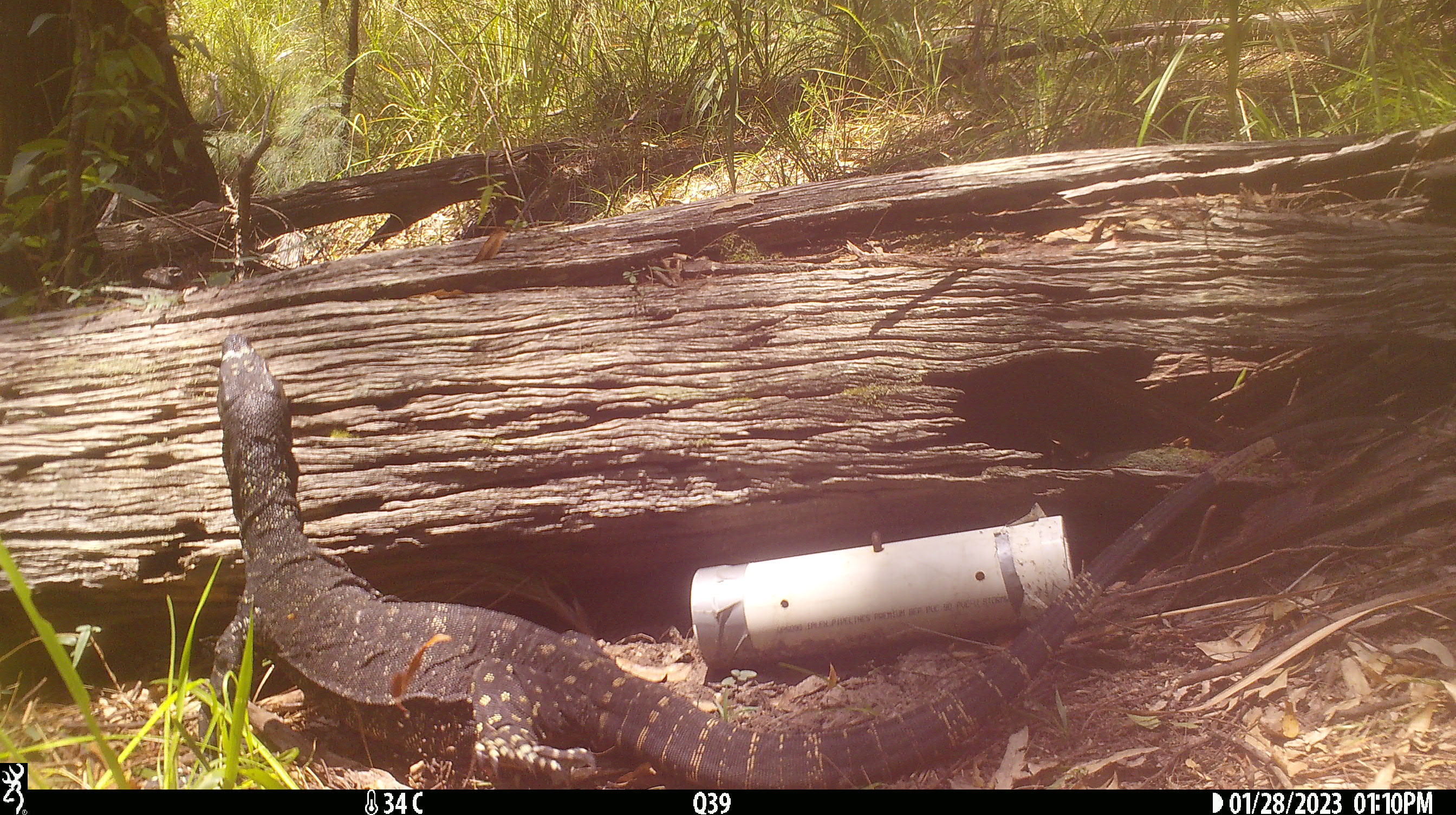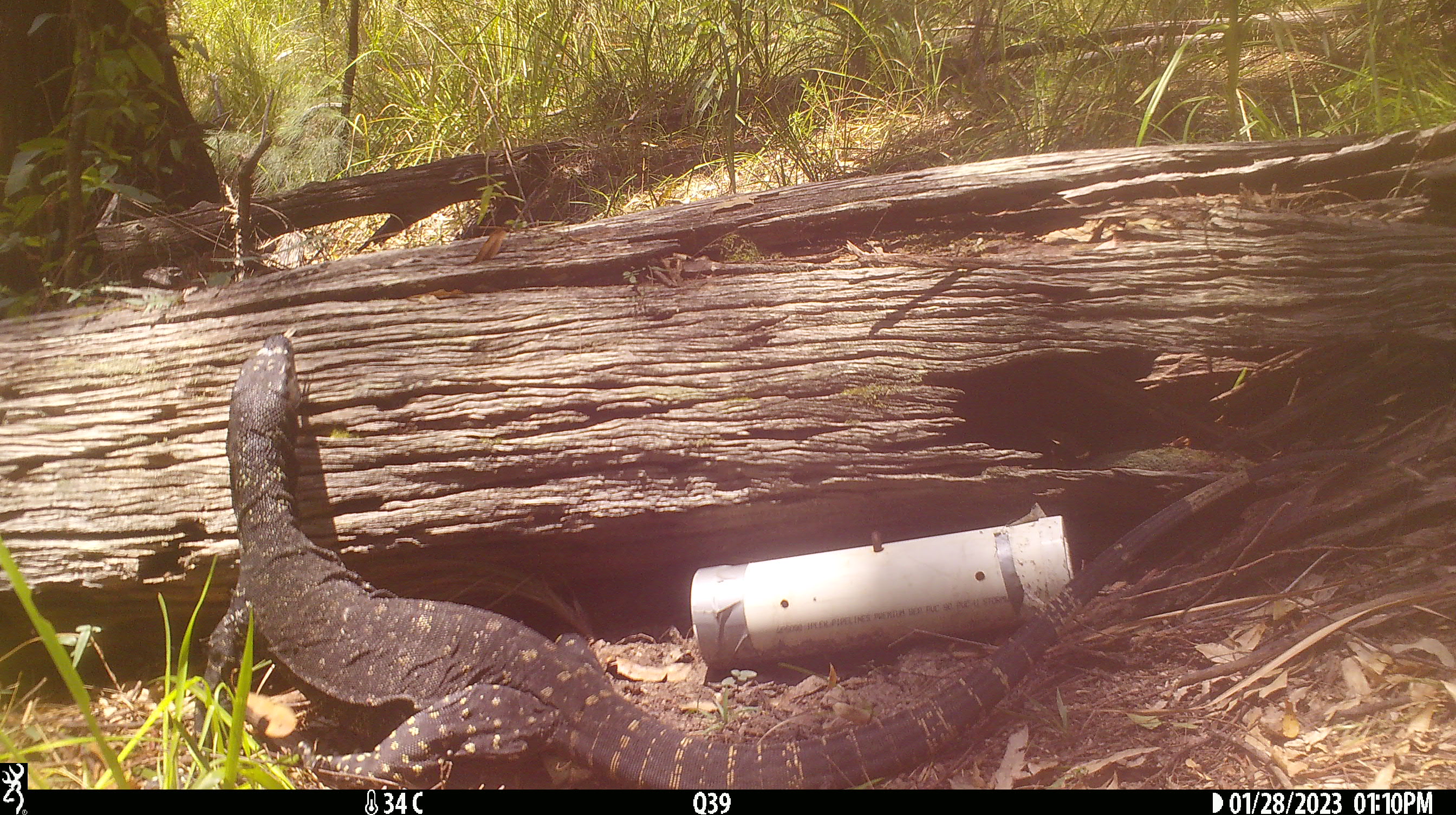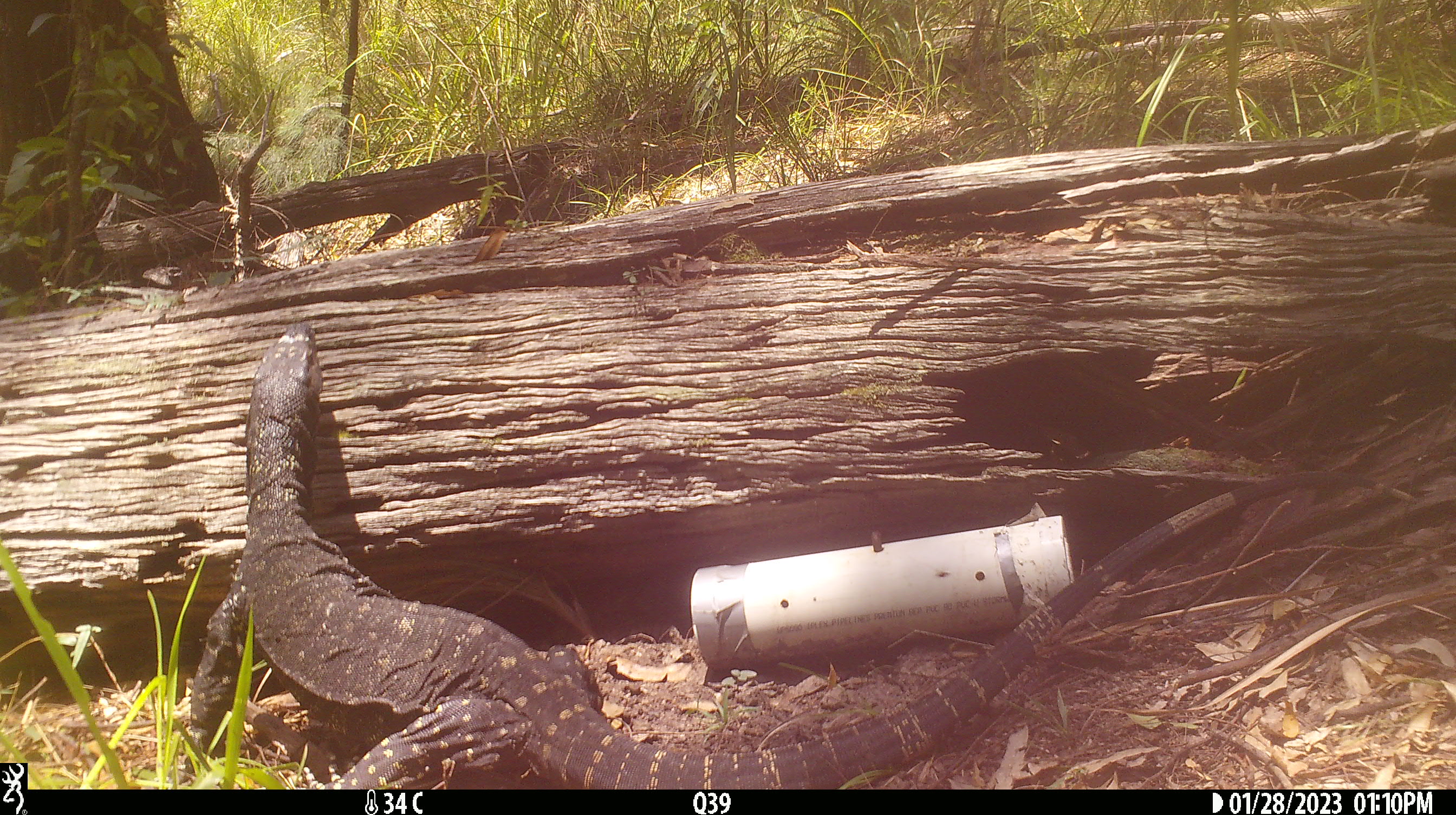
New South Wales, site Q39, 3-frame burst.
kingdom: Animalia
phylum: Chordata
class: Reptilia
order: Squamata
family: Varanidae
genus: Varanus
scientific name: Varanus varius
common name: lace monitor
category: goanna